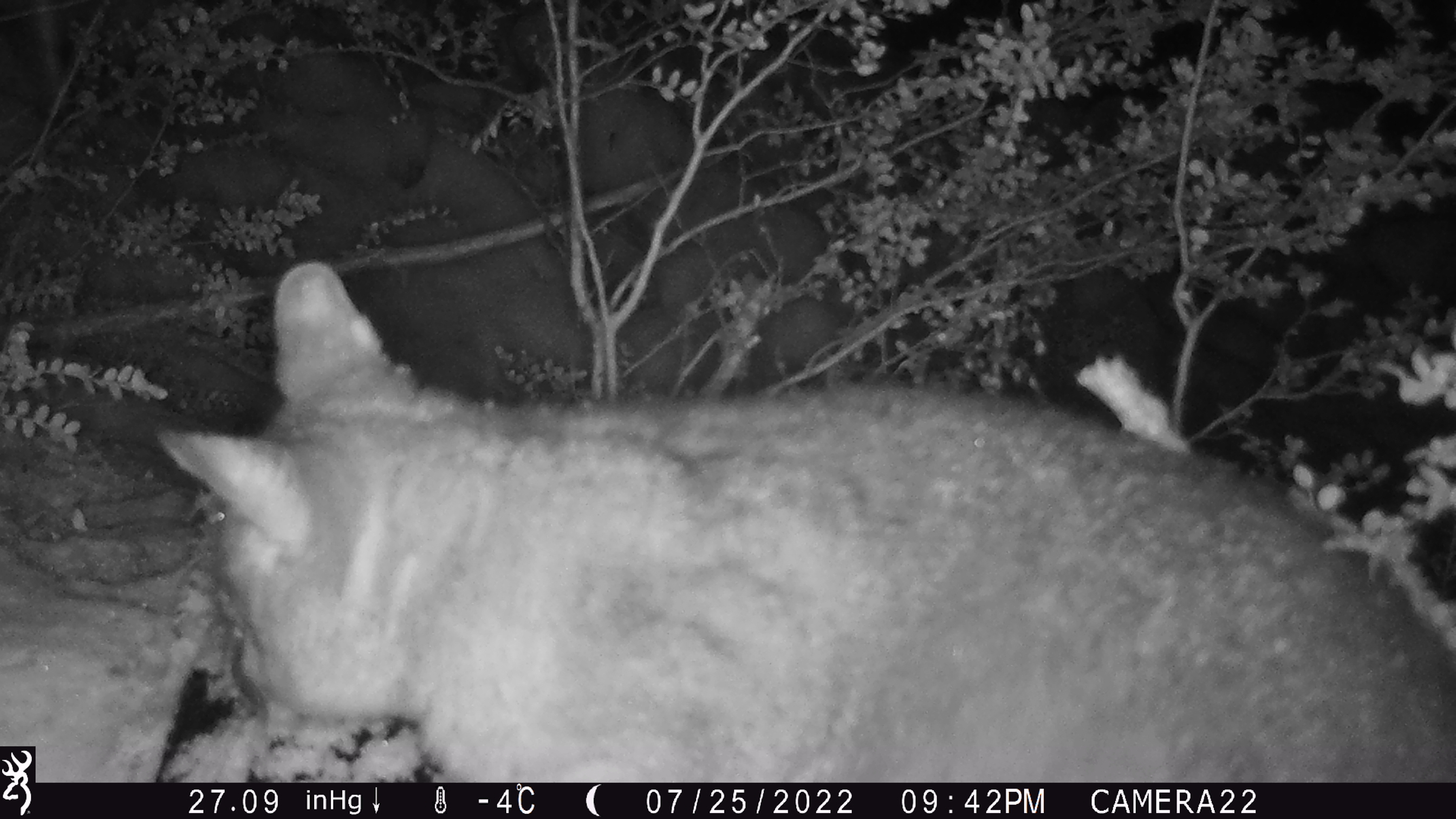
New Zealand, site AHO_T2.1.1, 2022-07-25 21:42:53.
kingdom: Animalia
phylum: Chordata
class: Mammalia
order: Diprotodontia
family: Phalangeridae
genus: Trichosurus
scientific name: Trichosurus vulpecula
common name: common brushtail possum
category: possum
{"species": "possum (common brushtail possum) (Trichosurus vulpecula)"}